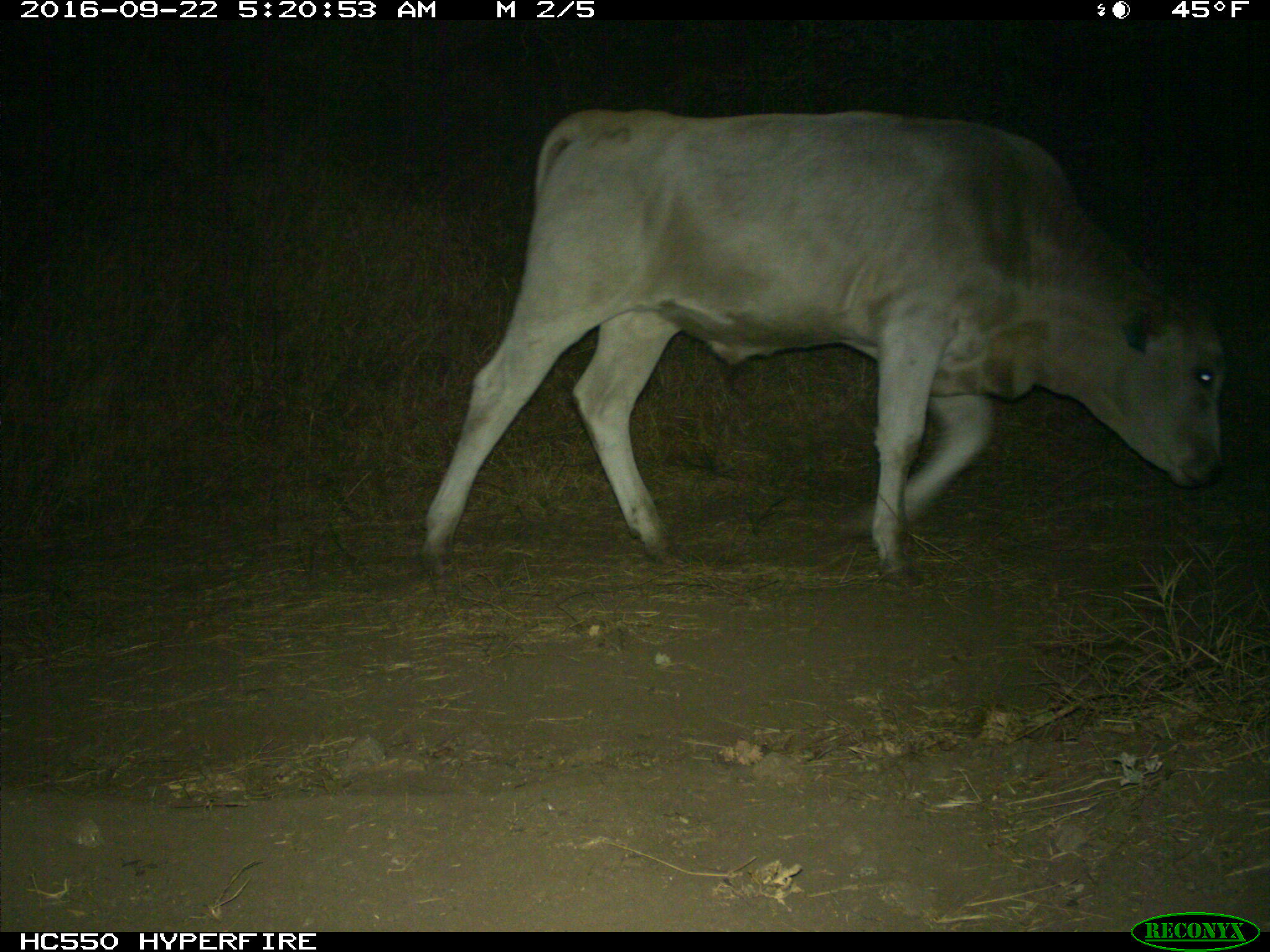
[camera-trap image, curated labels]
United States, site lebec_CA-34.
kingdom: Animalia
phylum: Chordata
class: Mammalia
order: Artiodactyla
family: Bovidae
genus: Bos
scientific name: Bos taurus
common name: domestic cow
Bos taurus (domestic cow).